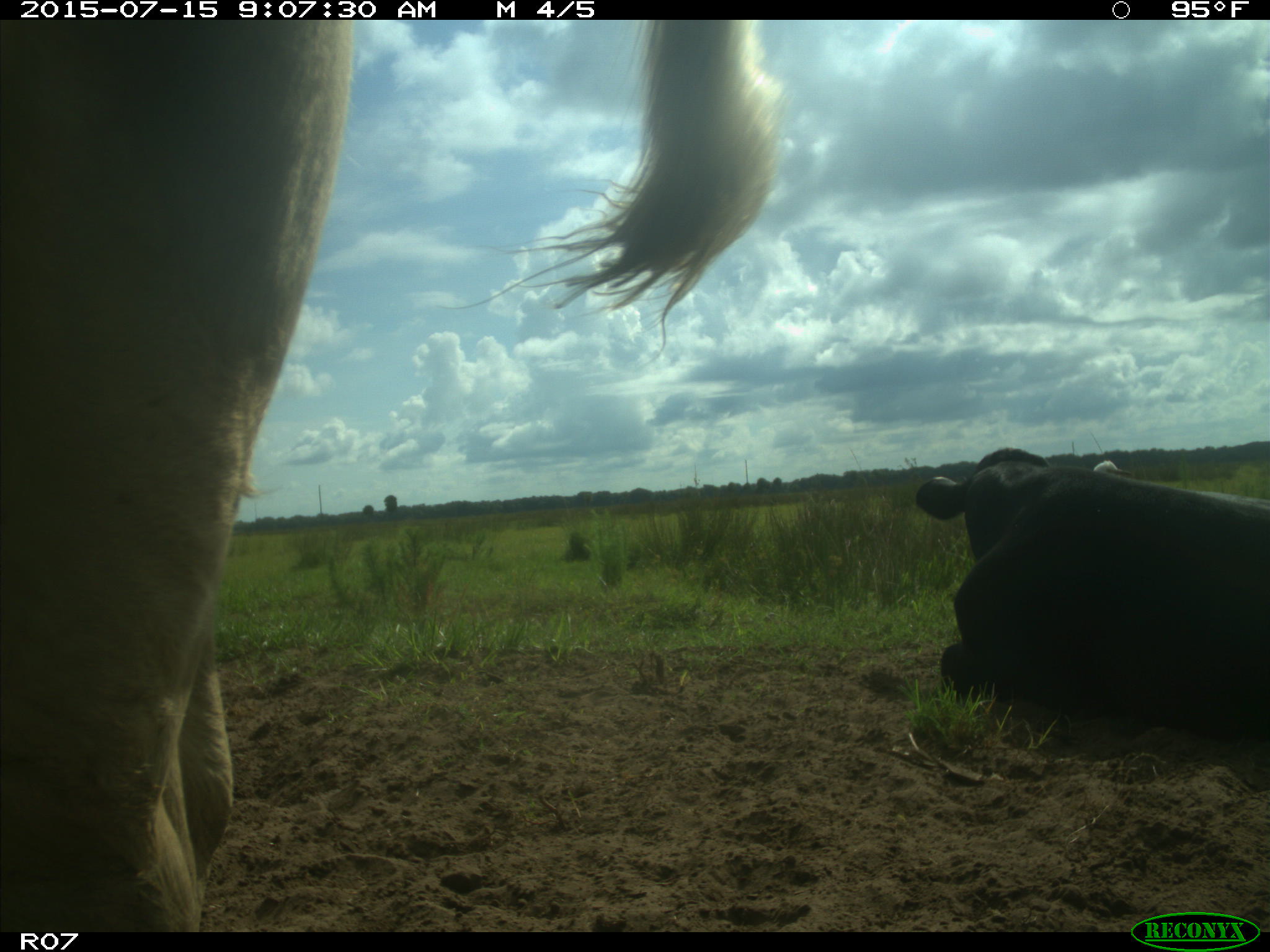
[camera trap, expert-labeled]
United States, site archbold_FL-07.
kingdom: Animalia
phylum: Chordata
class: Mammalia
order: Artiodactyla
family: Bovidae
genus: Bos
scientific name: Bos taurus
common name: domestic cow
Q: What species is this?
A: Bos taurus (domestic cow).